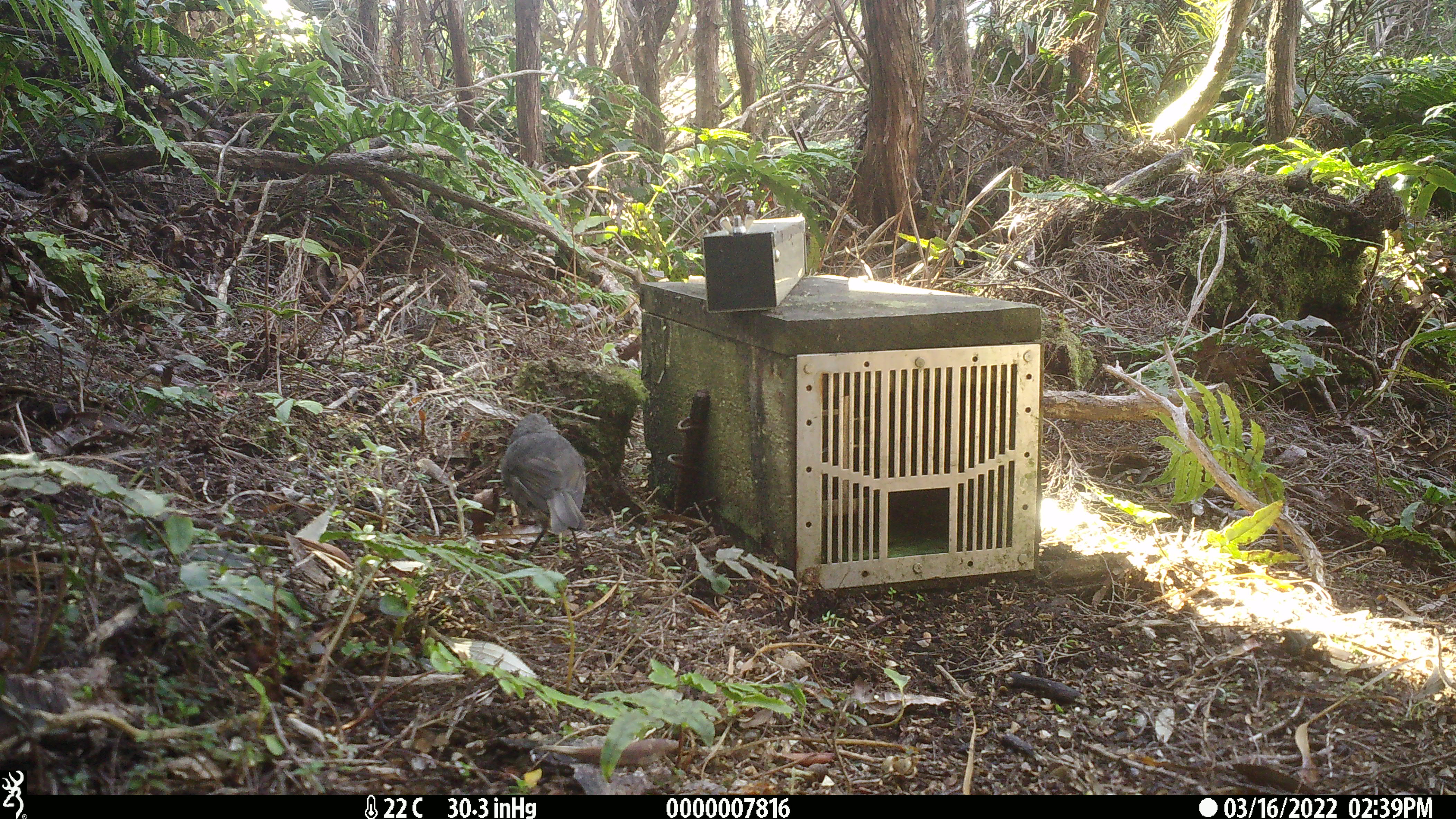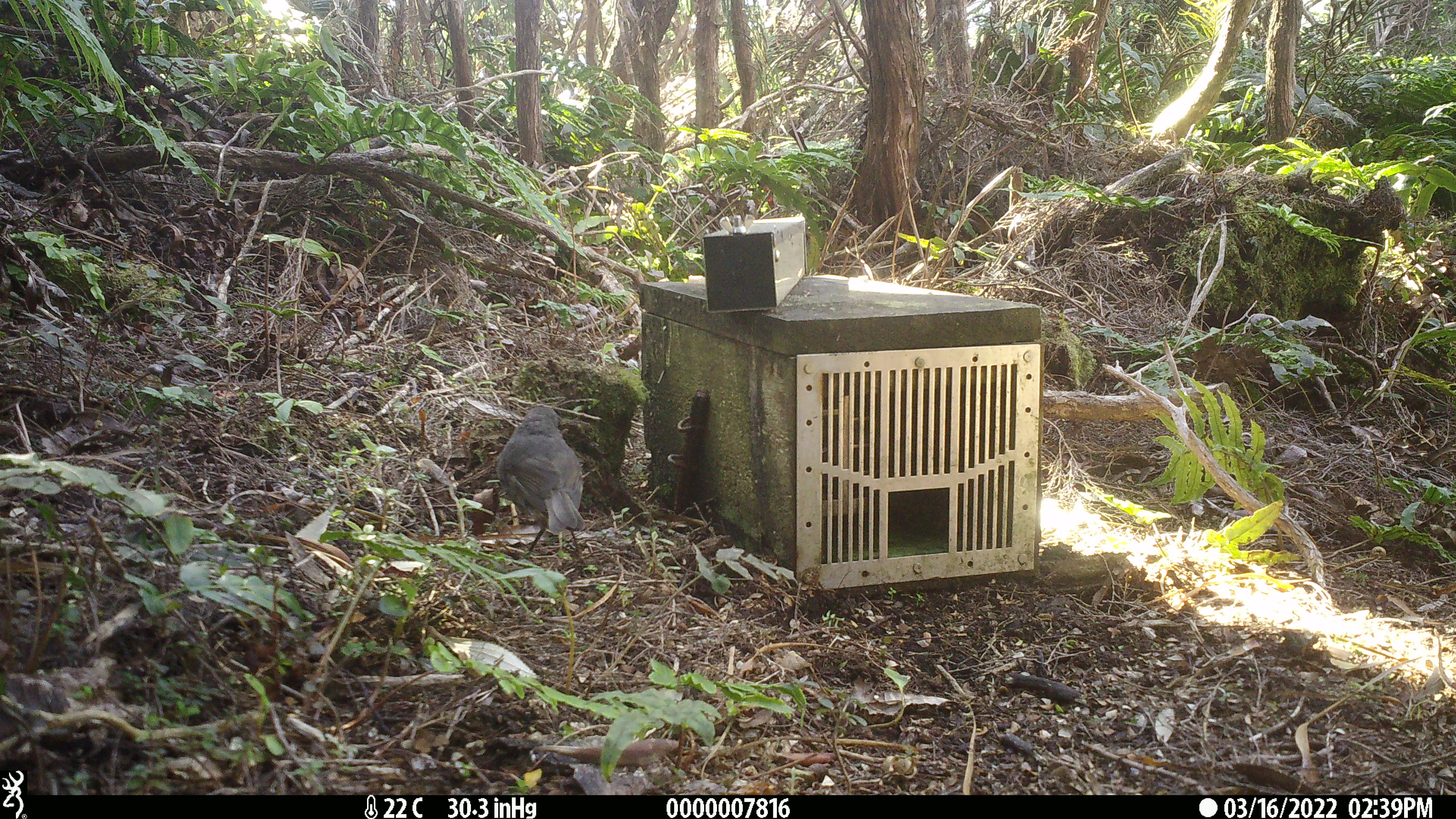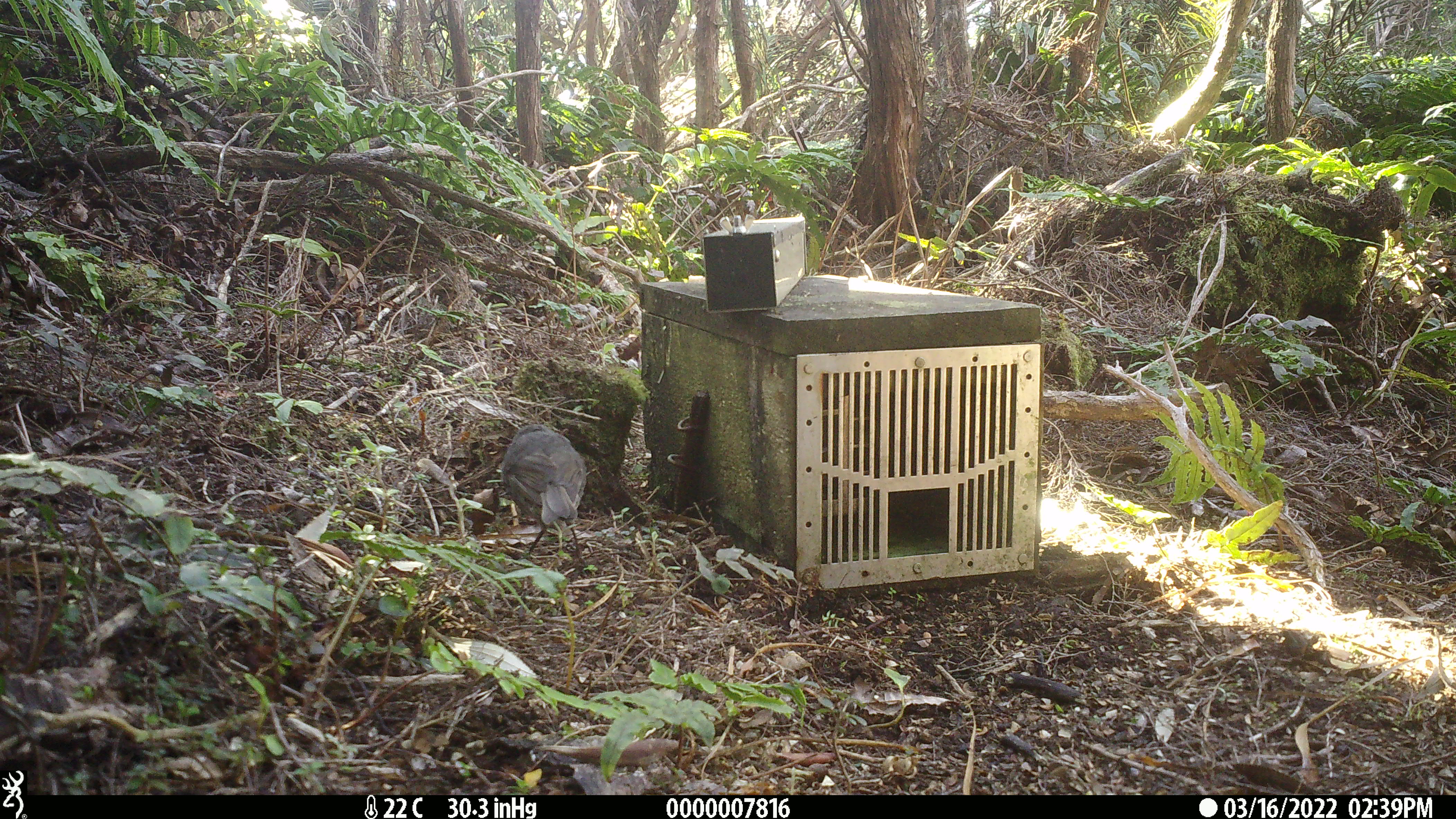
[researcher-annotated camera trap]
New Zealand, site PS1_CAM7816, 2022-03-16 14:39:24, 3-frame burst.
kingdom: Animalia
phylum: Chordata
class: Aves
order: Passeriformes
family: Petroicidae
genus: Petroica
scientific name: Petroica australis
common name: new zealand robin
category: robin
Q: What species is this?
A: Robin (new zealand robin) (Petroica australis).